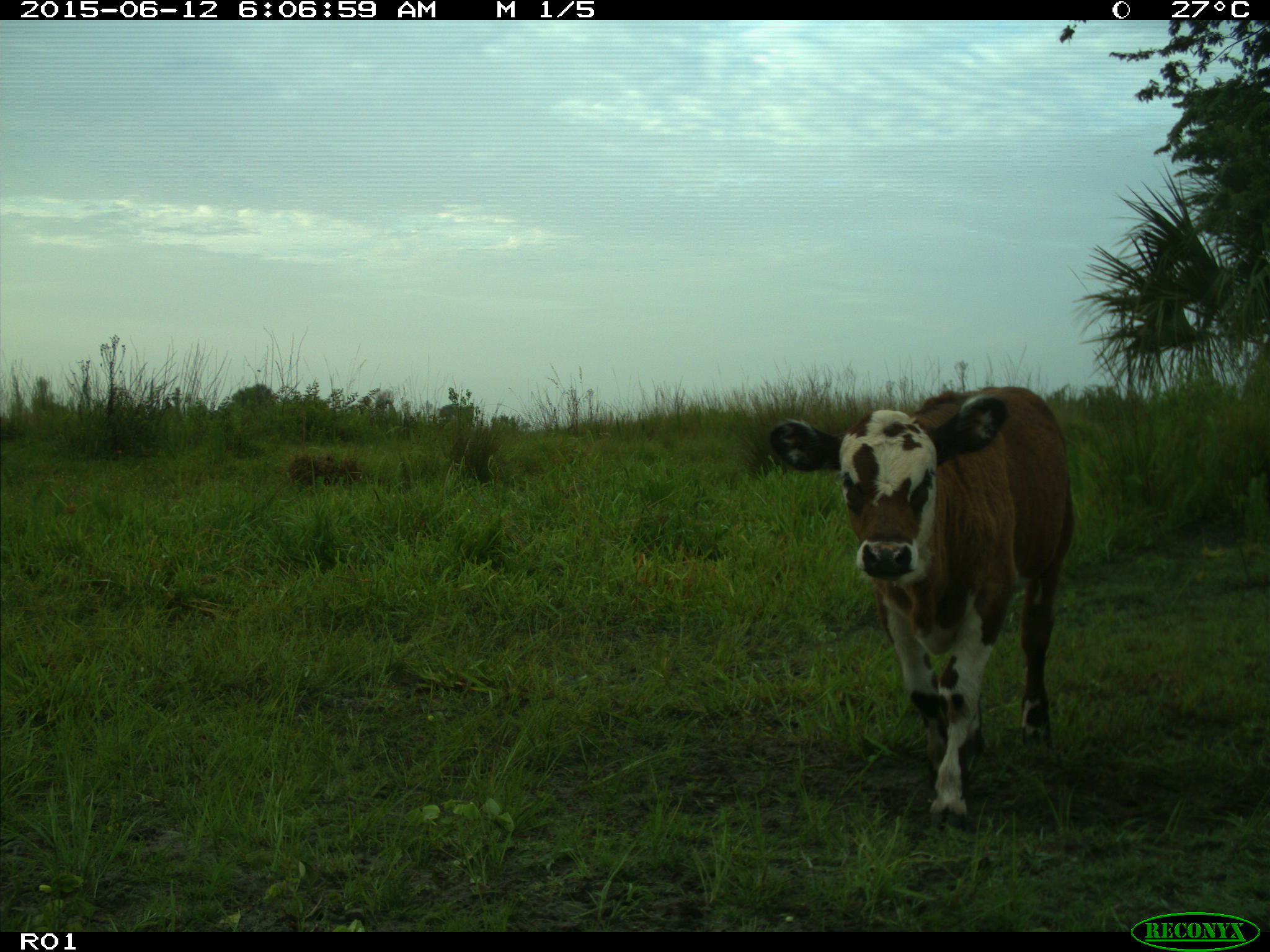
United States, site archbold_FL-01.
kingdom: Animalia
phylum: Chordata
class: Mammalia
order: Artiodactyla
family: Bovidae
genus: Bos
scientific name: Bos taurus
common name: domestic cow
Bos taurus (domestic cow).